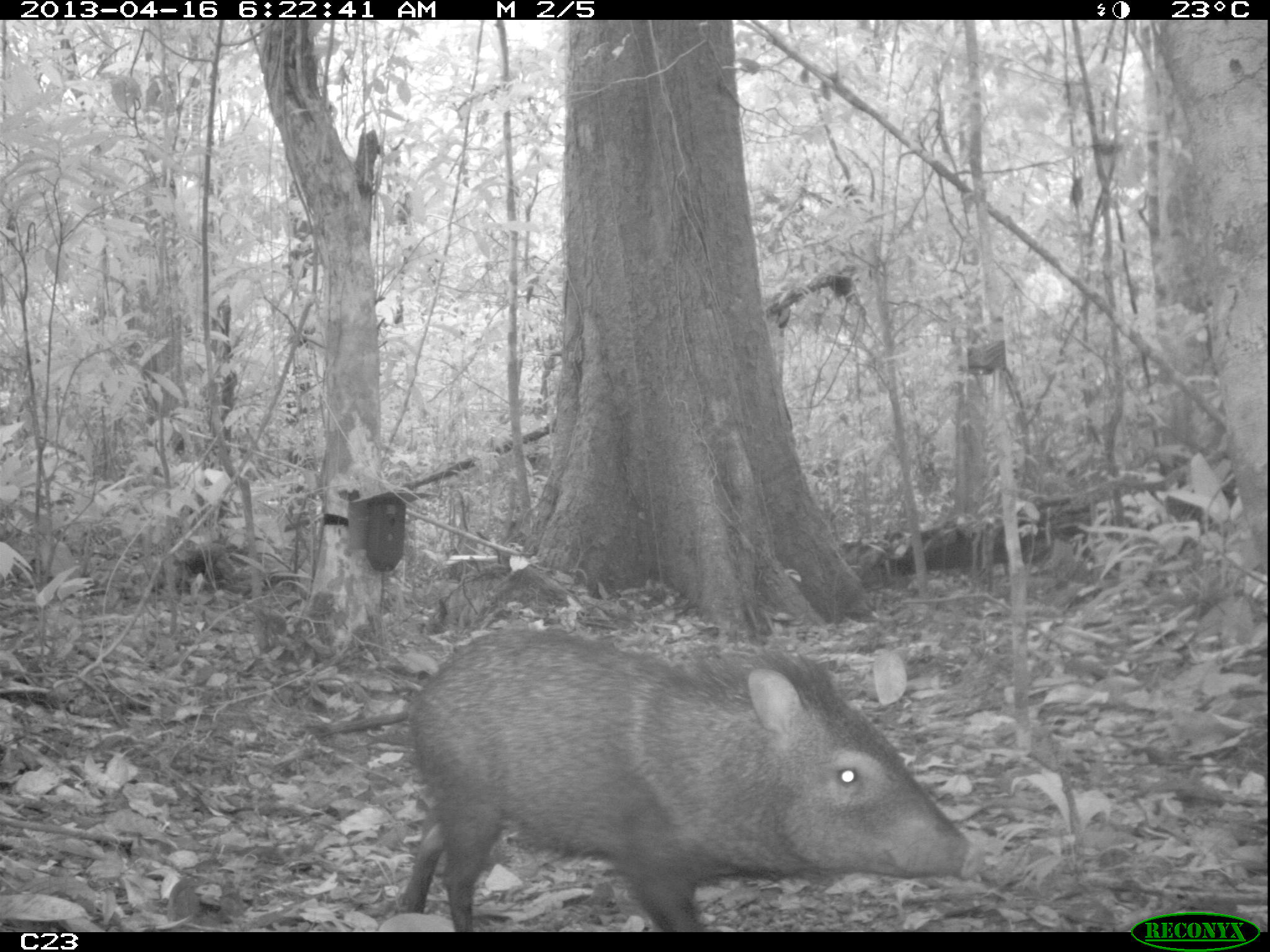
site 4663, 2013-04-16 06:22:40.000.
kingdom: Animalia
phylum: Chordata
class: Mammalia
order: Artiodactyla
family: Tayassuidae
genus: Pecari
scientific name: Pecari tajacu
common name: collared peccary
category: tayassu tajacu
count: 2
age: adult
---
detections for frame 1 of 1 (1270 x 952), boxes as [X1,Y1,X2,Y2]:
tayassu tajacu: [394,630,985,930]